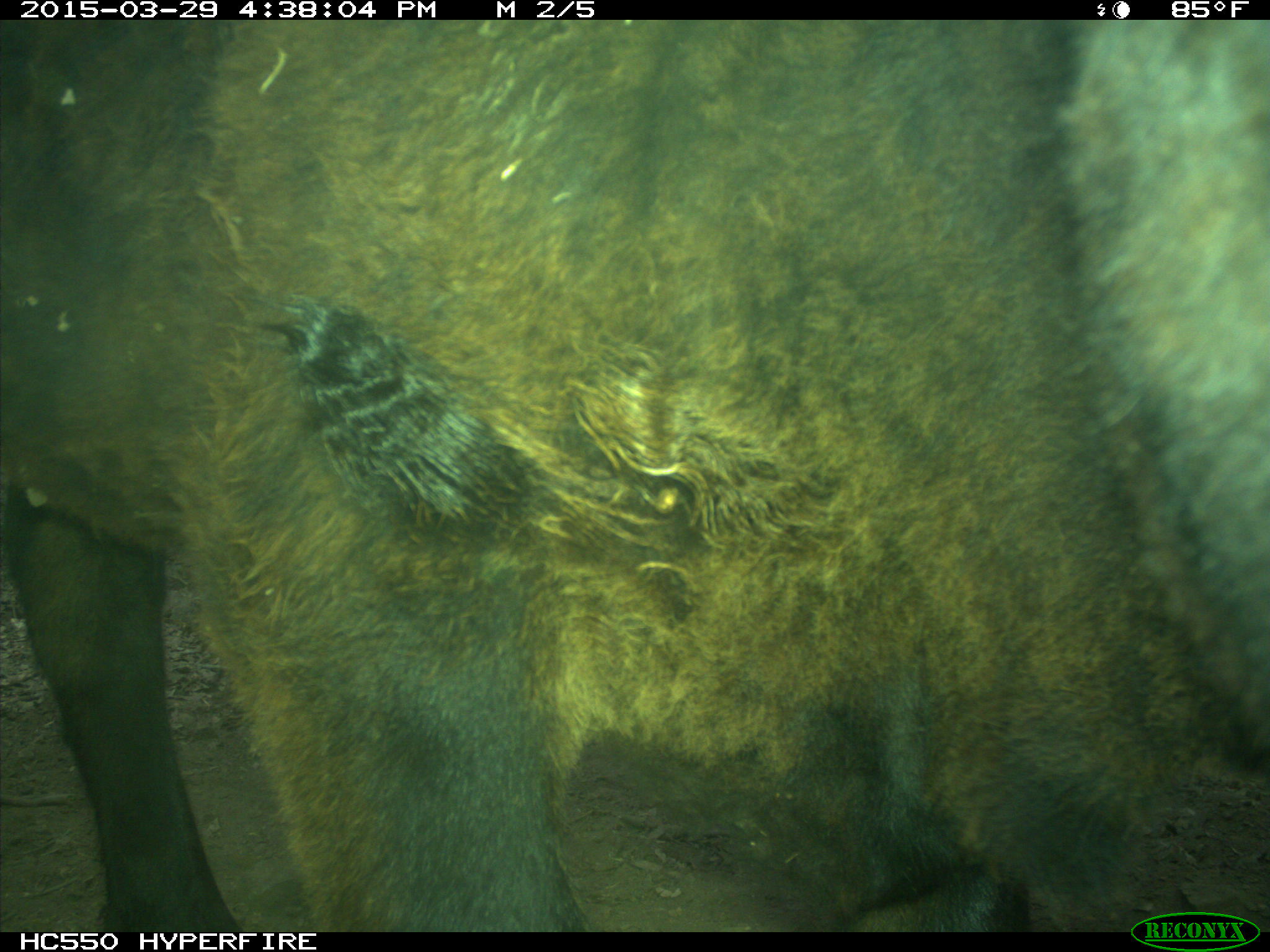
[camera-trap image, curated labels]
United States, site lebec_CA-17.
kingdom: Animalia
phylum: Chordata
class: Mammalia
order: Artiodactyla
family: Bovidae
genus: Bos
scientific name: Bos taurus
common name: domestic cow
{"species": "Bos taurus (domestic cow)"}